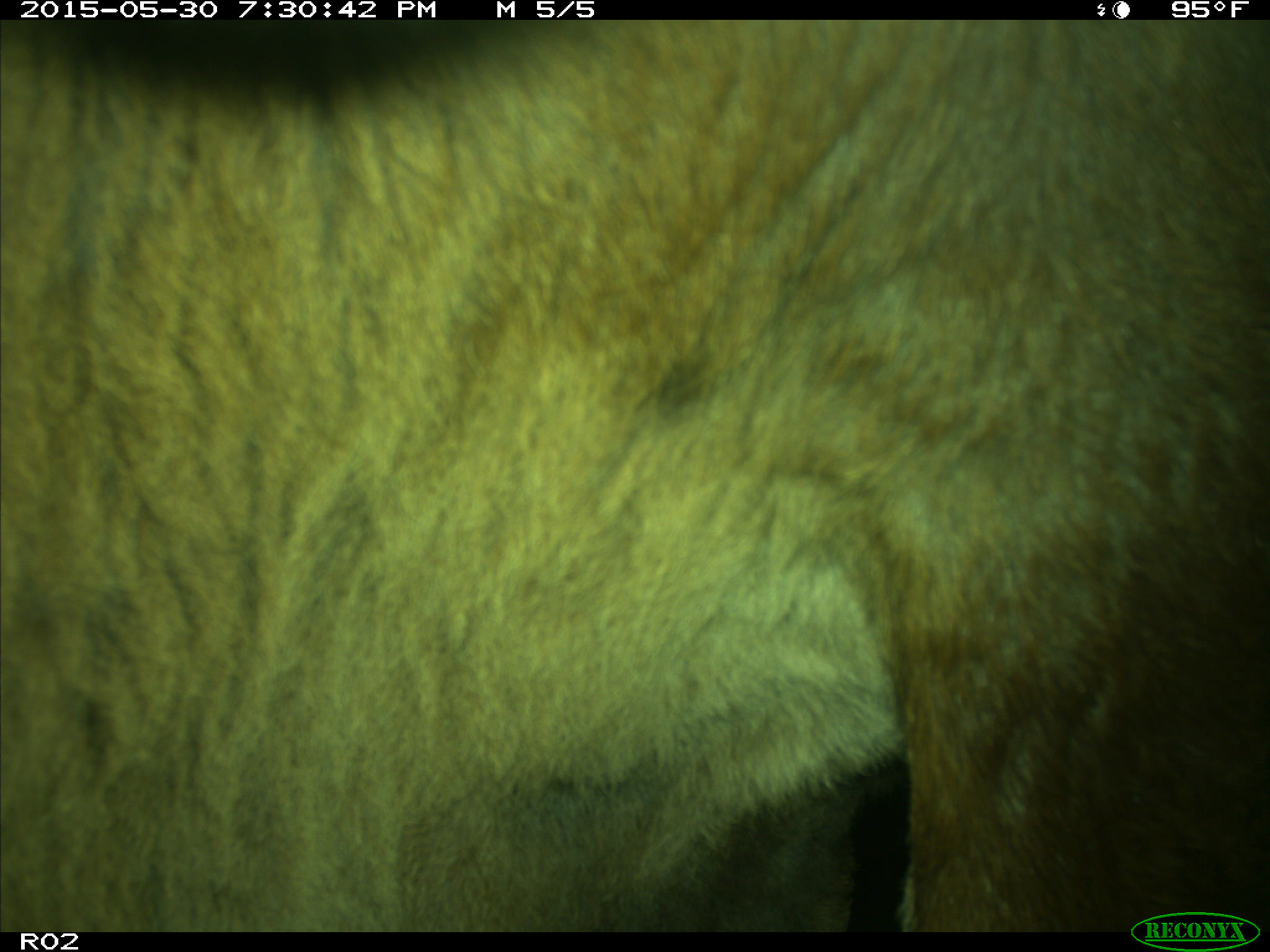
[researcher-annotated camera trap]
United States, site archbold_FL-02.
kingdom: Animalia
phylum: Chordata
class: Mammalia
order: Artiodactyla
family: Bovidae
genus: Bos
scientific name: Bos taurus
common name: domestic cow